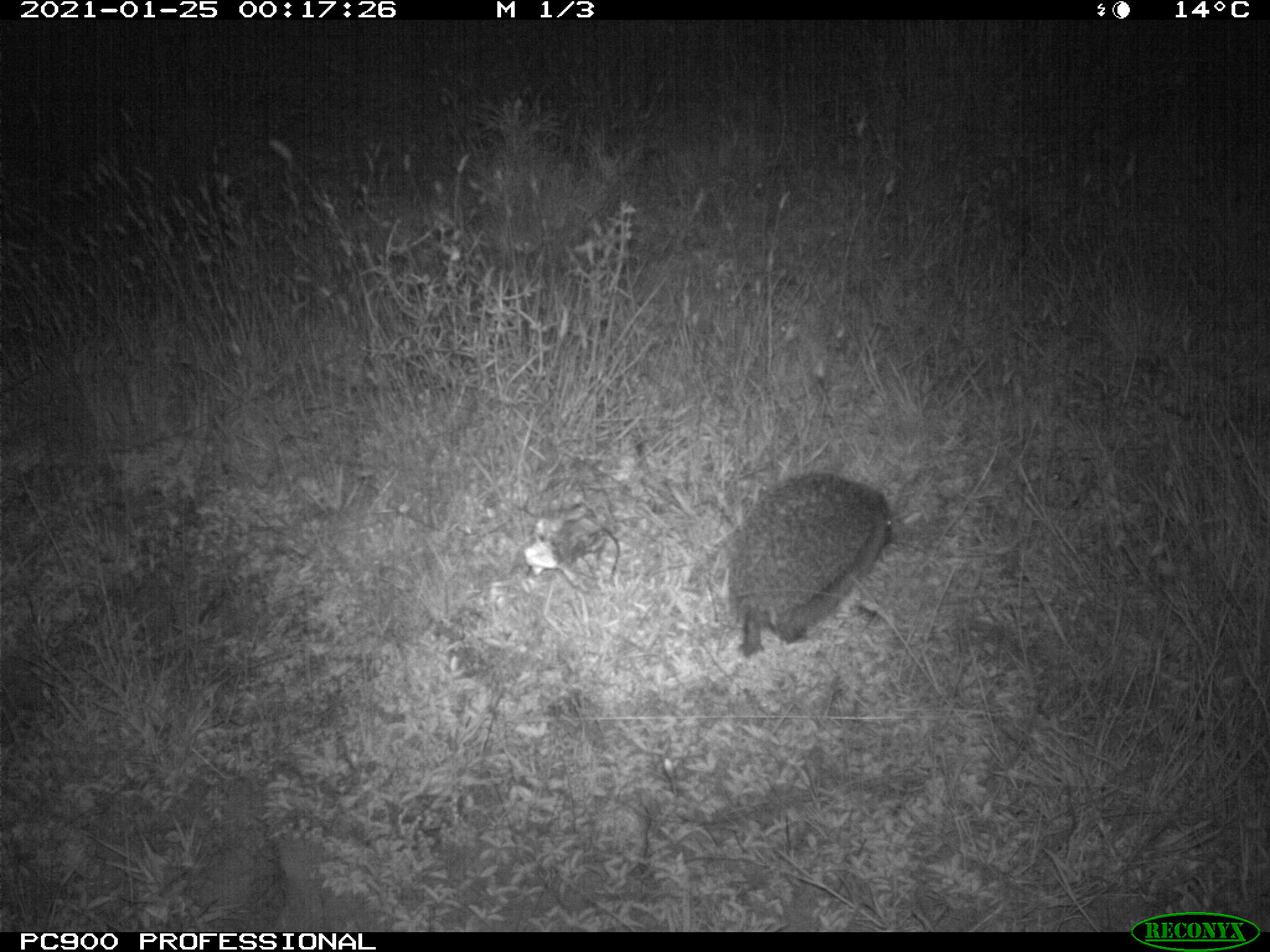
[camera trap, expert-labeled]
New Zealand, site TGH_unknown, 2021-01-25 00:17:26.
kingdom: Animalia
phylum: Chordata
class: Mammalia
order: Eulipotyphla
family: Erinaceidae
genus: Erinaceus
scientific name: Erinaceus europaeus europaeus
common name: european hedgehog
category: hedgehog